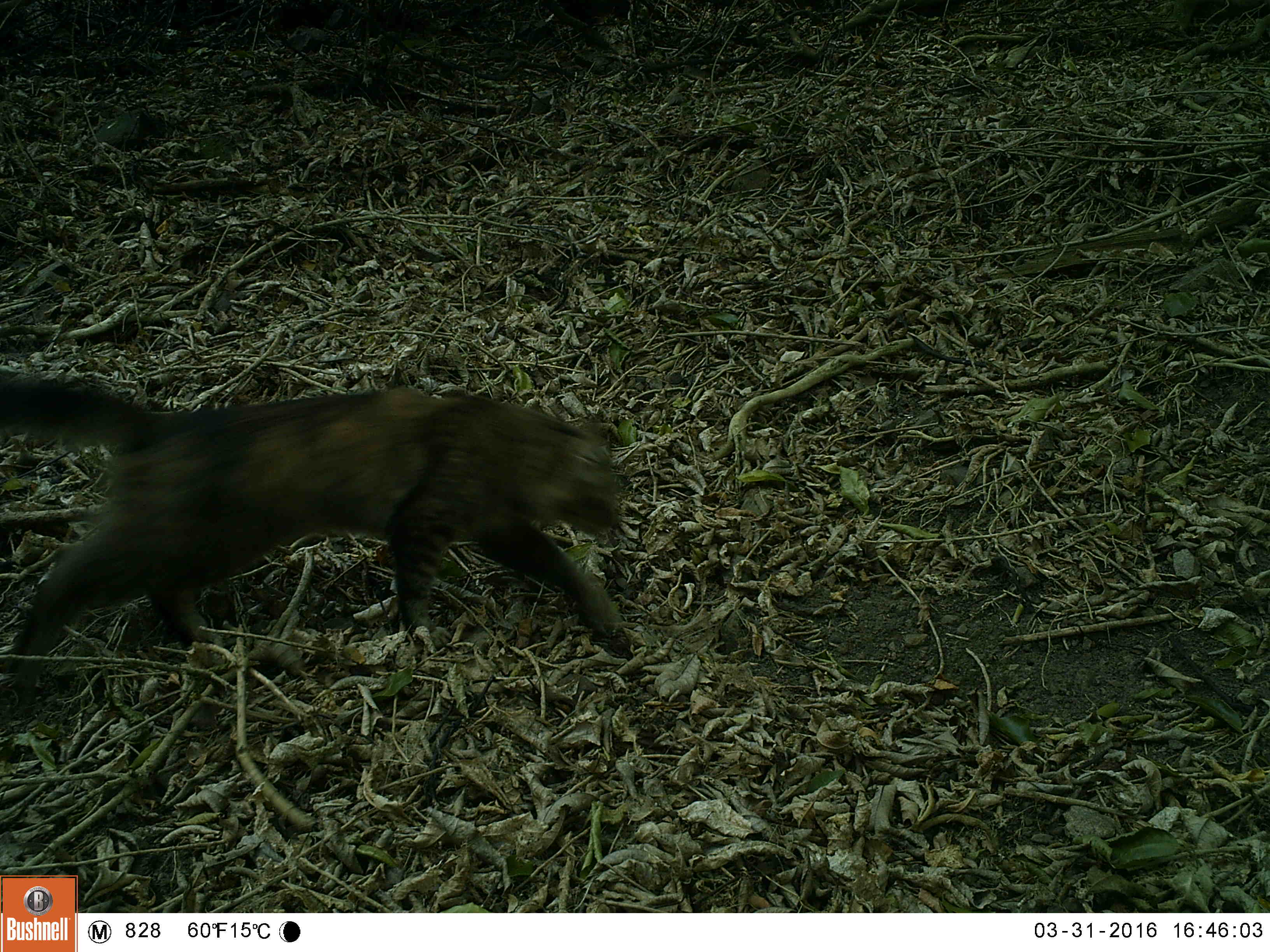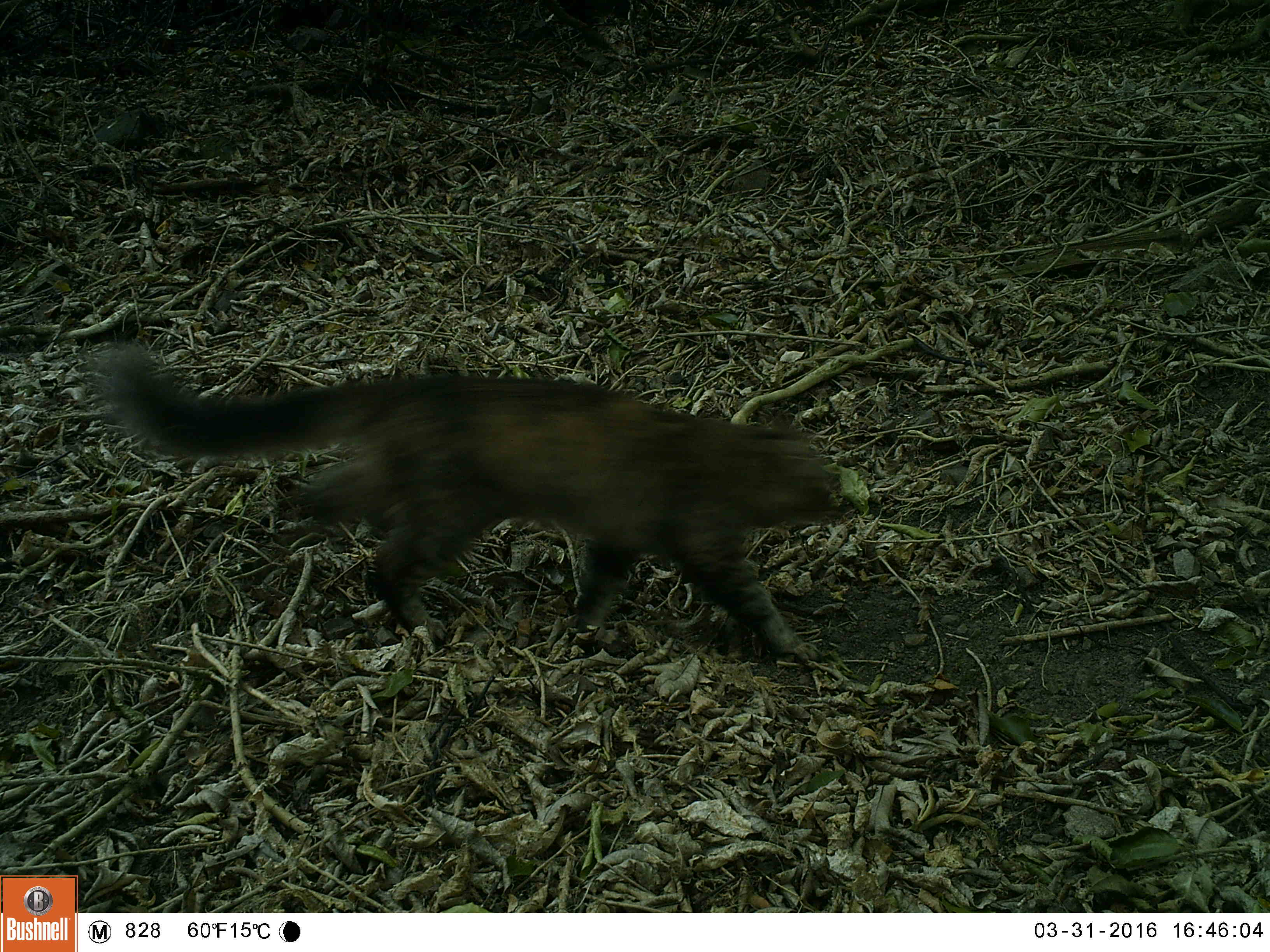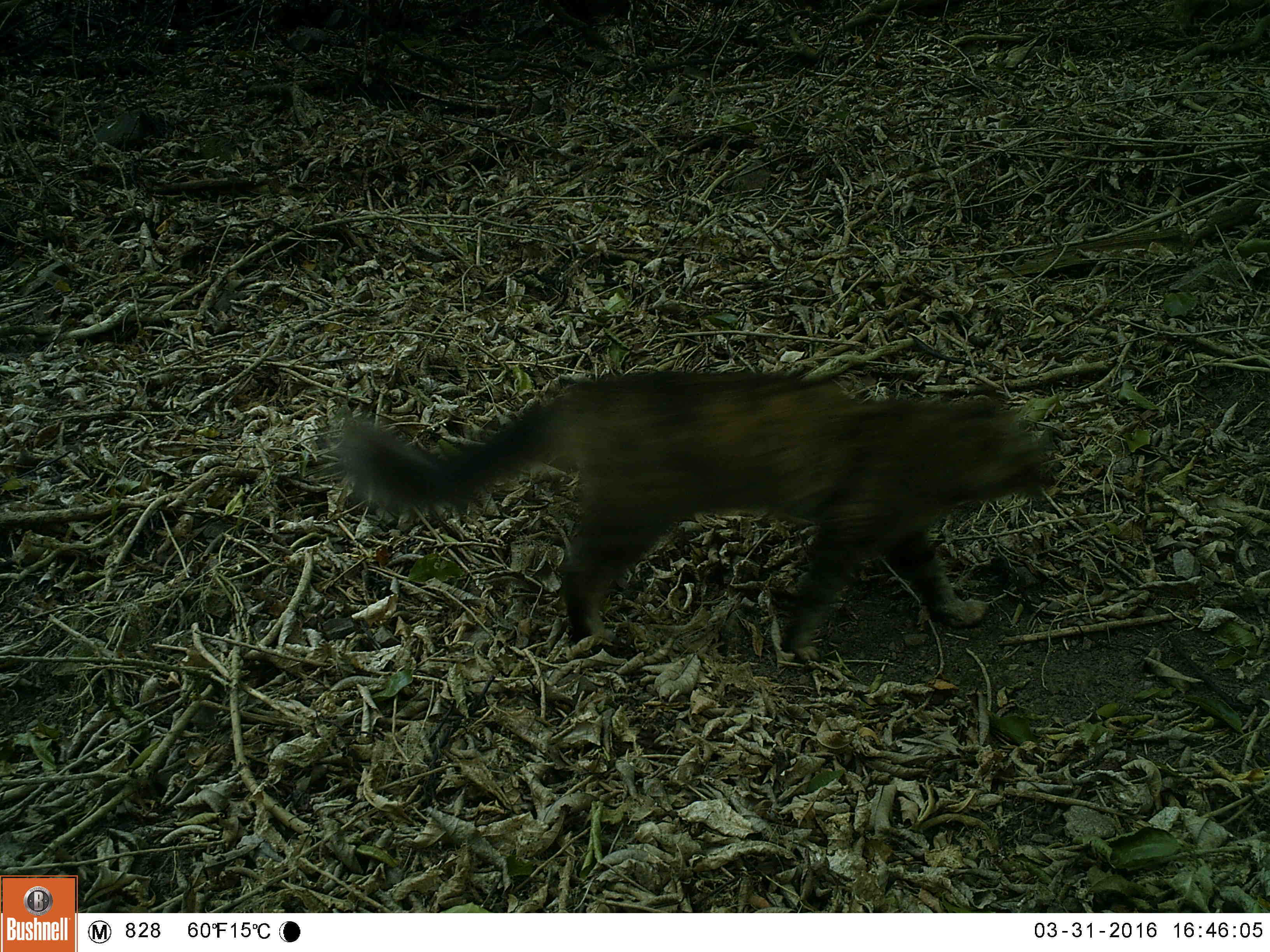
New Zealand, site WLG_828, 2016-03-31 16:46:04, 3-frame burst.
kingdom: Animalia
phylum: Chordata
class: Mammalia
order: Carnivora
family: Felidae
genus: Felis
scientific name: Felis catus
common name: domestic cat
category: cat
Cat (domestic cat) (Felis catus).